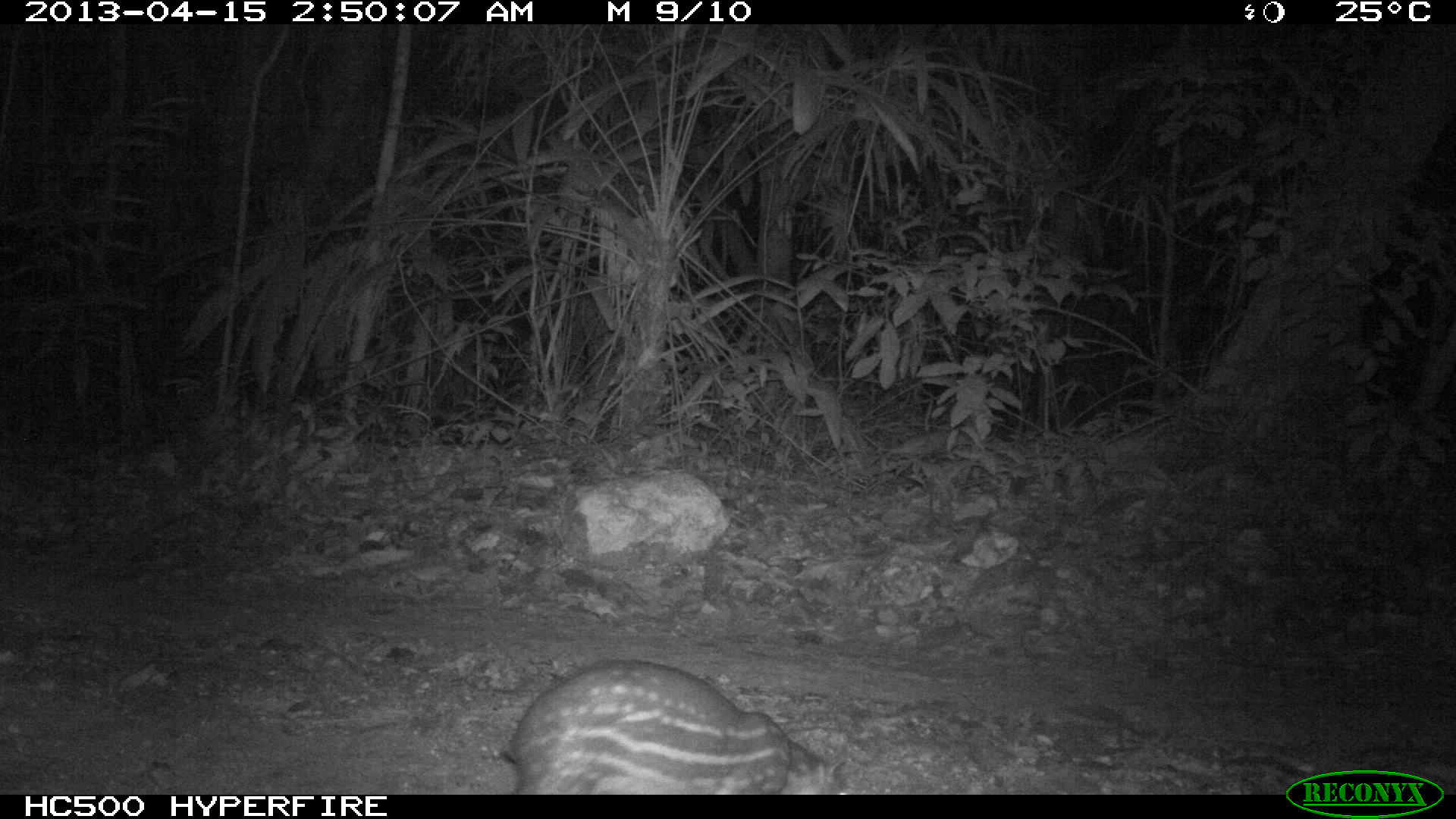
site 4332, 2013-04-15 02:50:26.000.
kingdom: Animalia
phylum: Chordata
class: Mammalia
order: Rodentia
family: Cuniculidae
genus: Cuniculus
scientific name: Cuniculus paca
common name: lowland paca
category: agouti paca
Agouti paca (lowland paca) (Cuniculus paca), count 1.